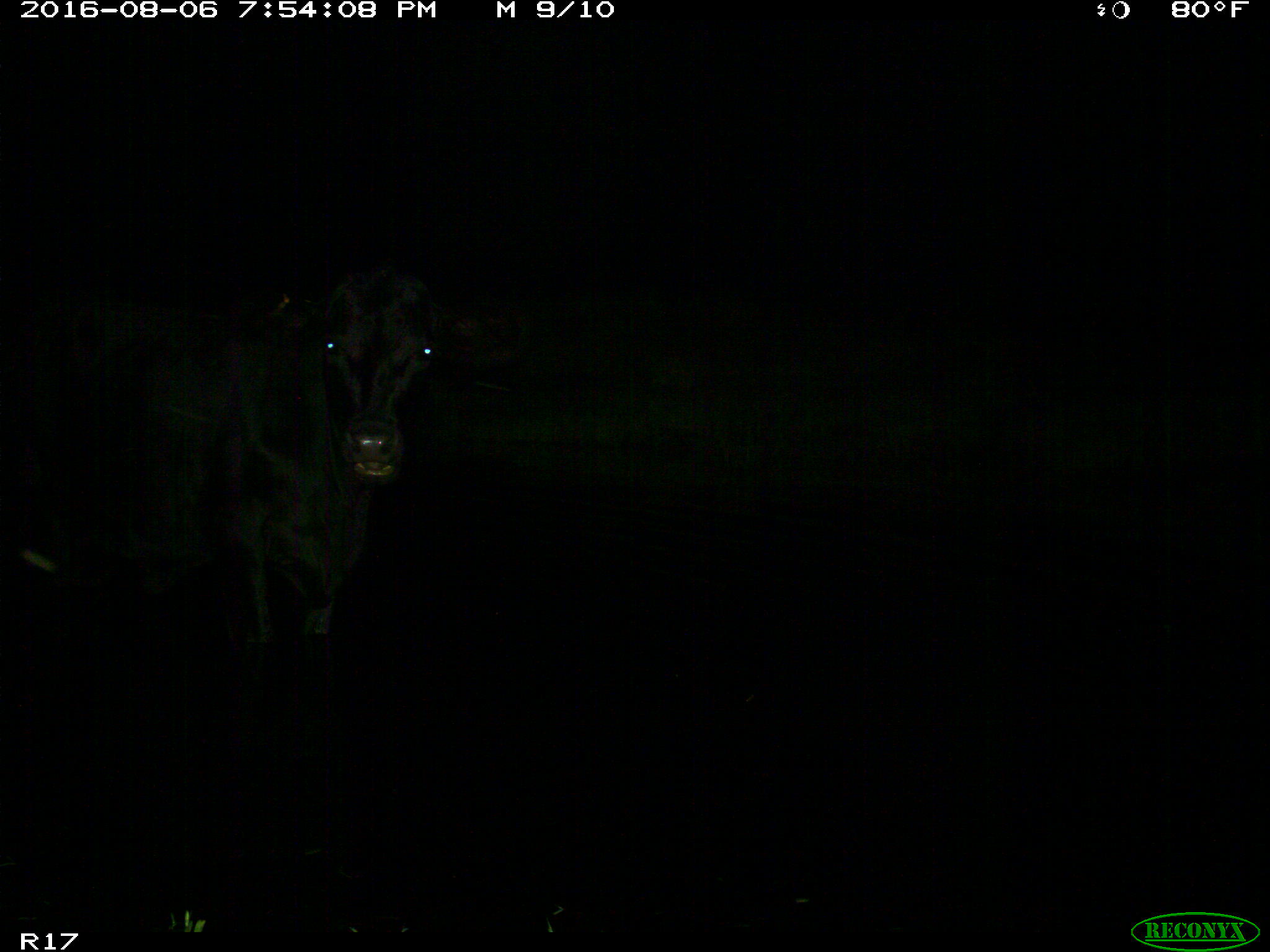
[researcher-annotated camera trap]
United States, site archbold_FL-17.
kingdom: Animalia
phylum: Chordata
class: Mammalia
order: Artiodactyla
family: Bovidae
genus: Bos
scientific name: Bos taurus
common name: domestic cow